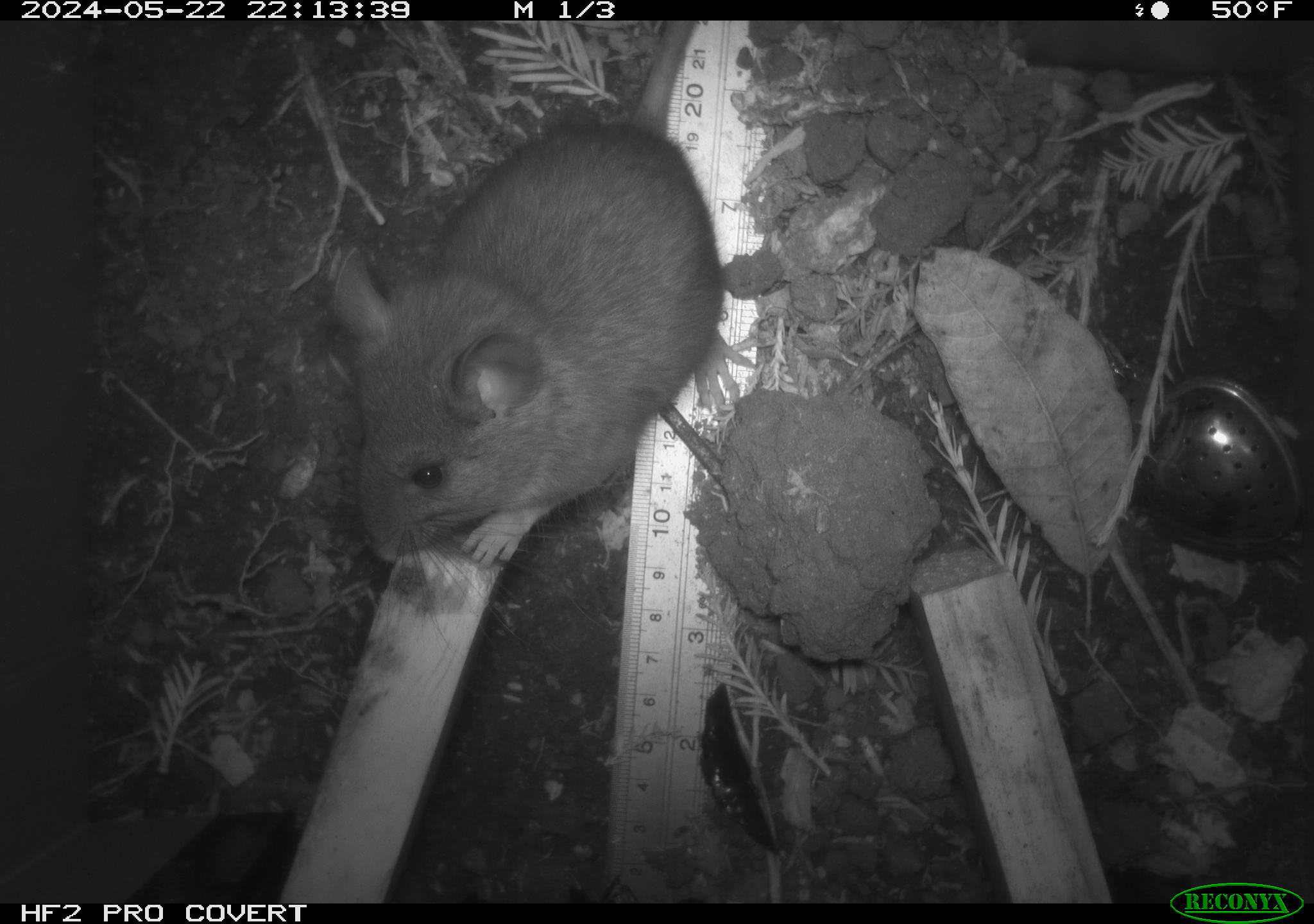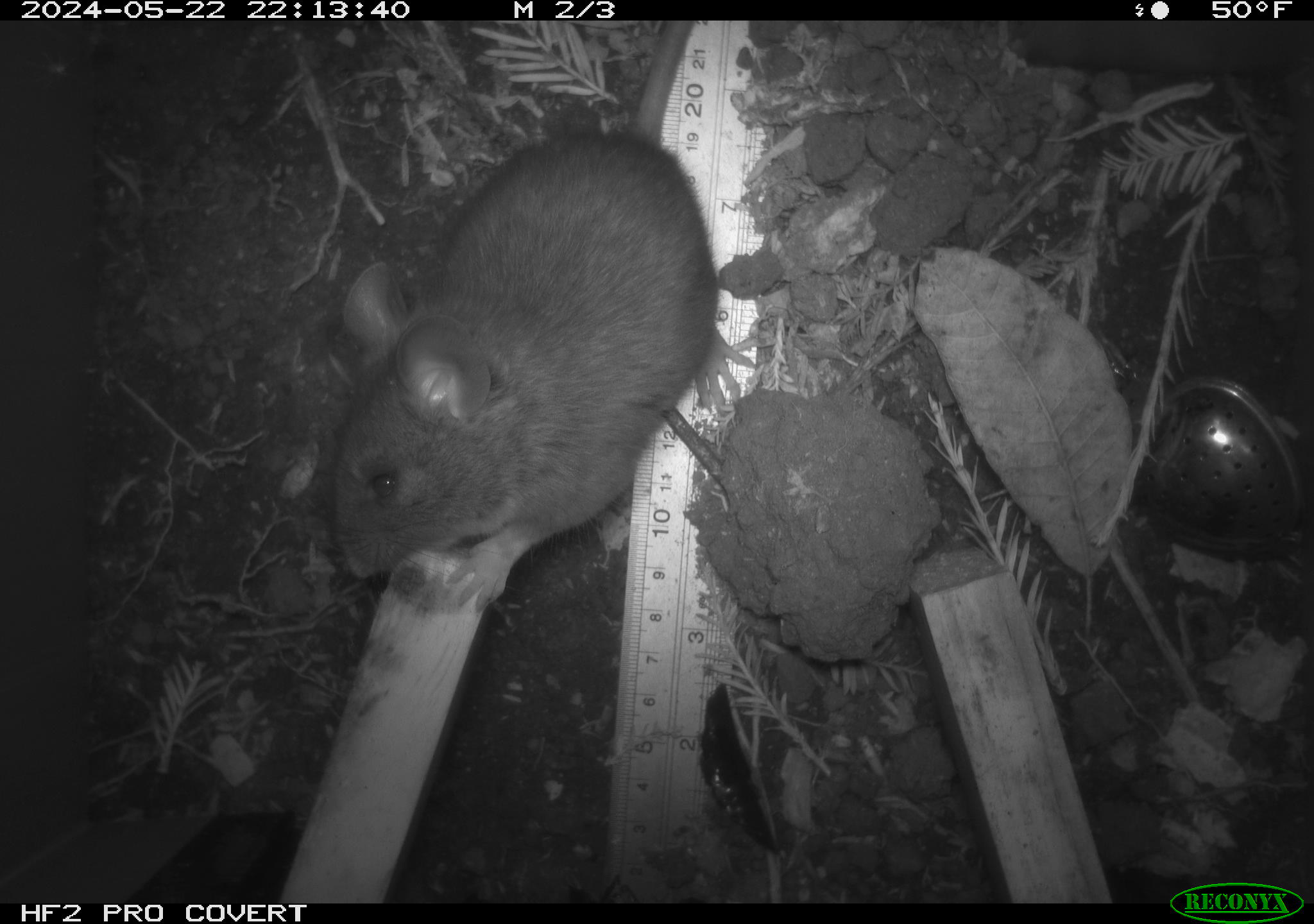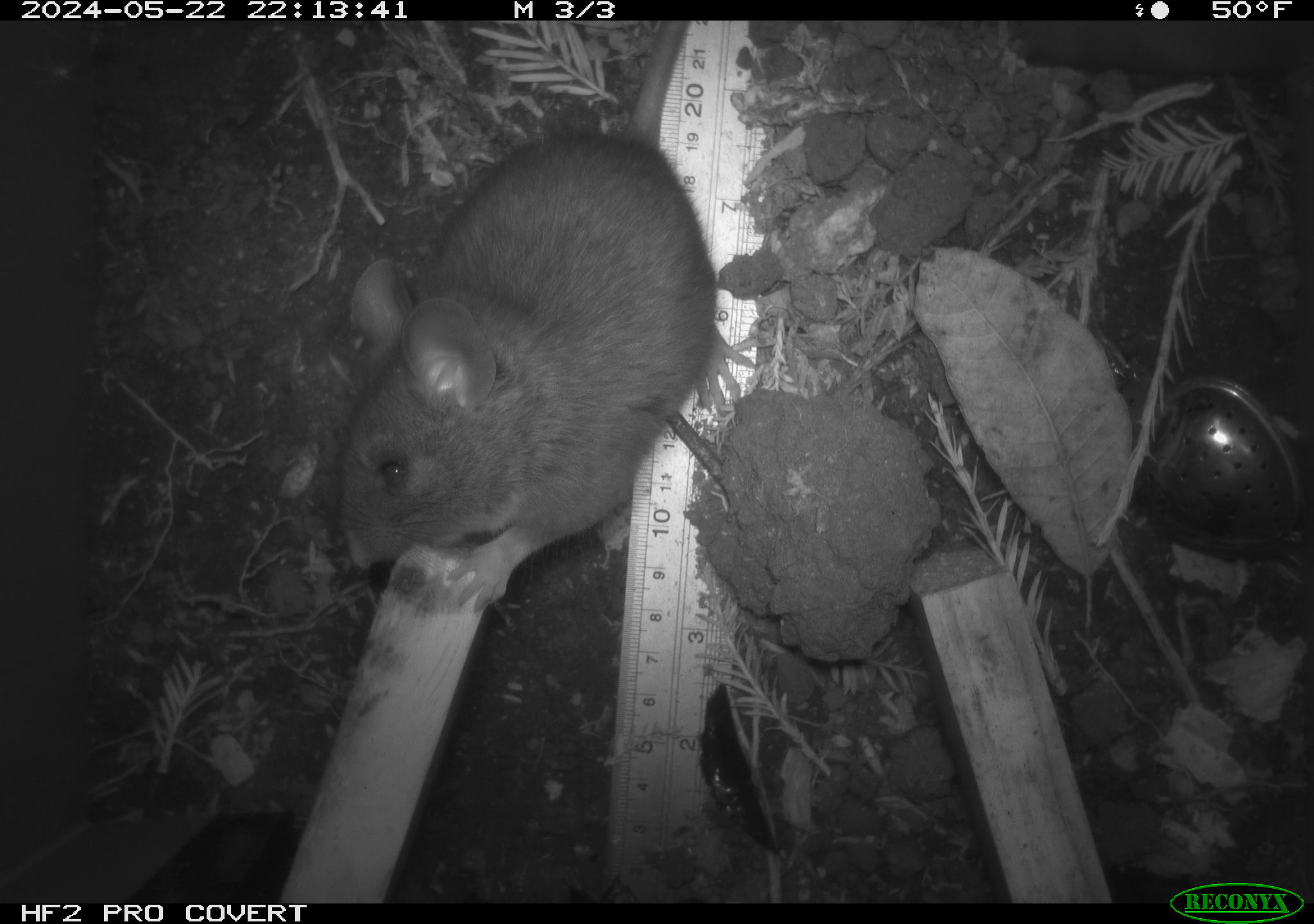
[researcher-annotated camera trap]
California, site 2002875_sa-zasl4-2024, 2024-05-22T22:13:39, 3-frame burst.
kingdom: Animalia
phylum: Chordata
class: Mammalia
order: Rodentia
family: Cricetidae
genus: Neotoma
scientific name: Neotoma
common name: pack rat or woodrat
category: neotoma species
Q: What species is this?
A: Neotoma species (pack rat or woodrat) (Neotoma).